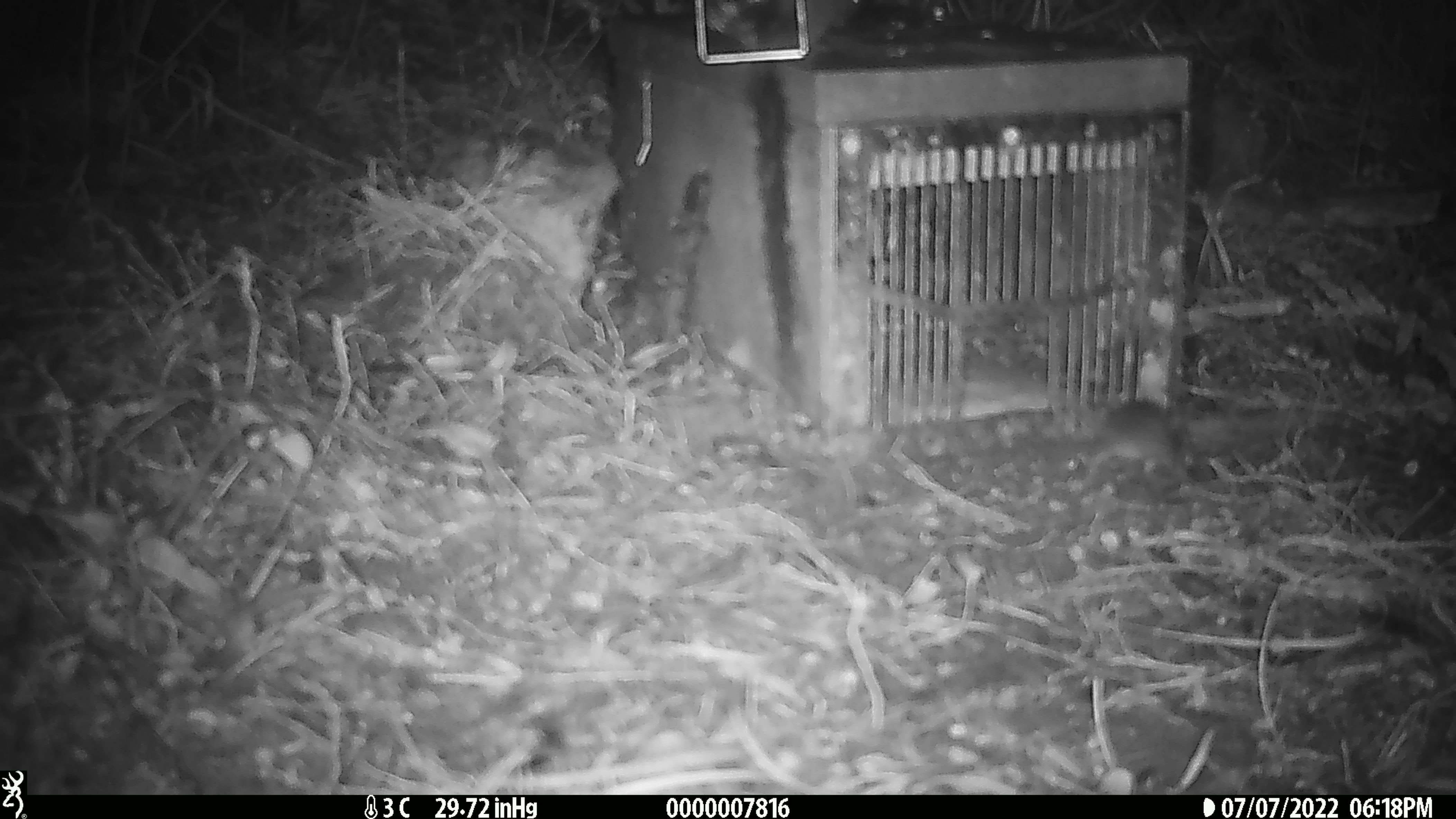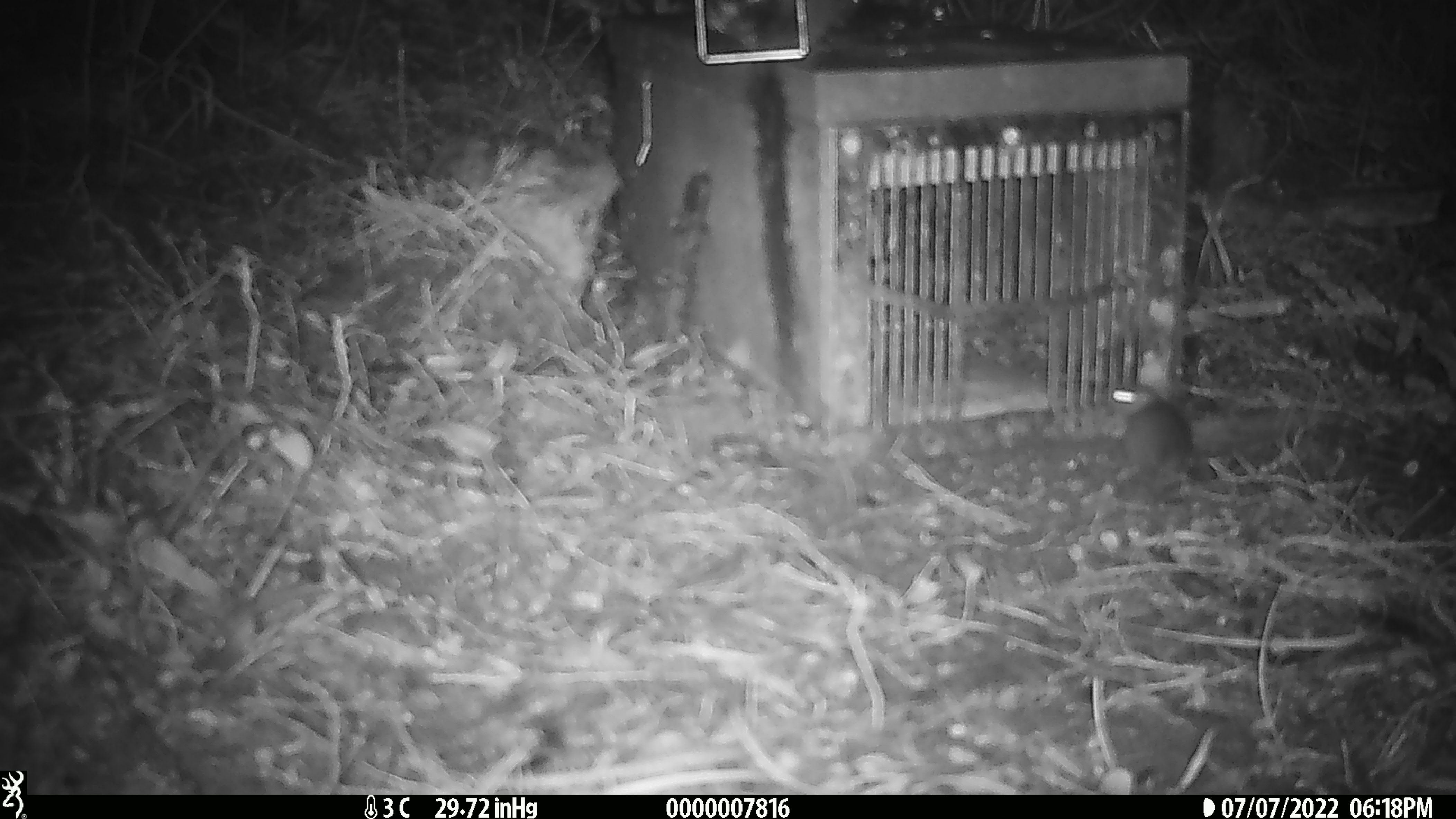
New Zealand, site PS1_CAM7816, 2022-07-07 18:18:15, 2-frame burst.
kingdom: Animalia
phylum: Chordata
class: Mammalia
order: Rodentia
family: Muridae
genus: Mus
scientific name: Mus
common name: mouse